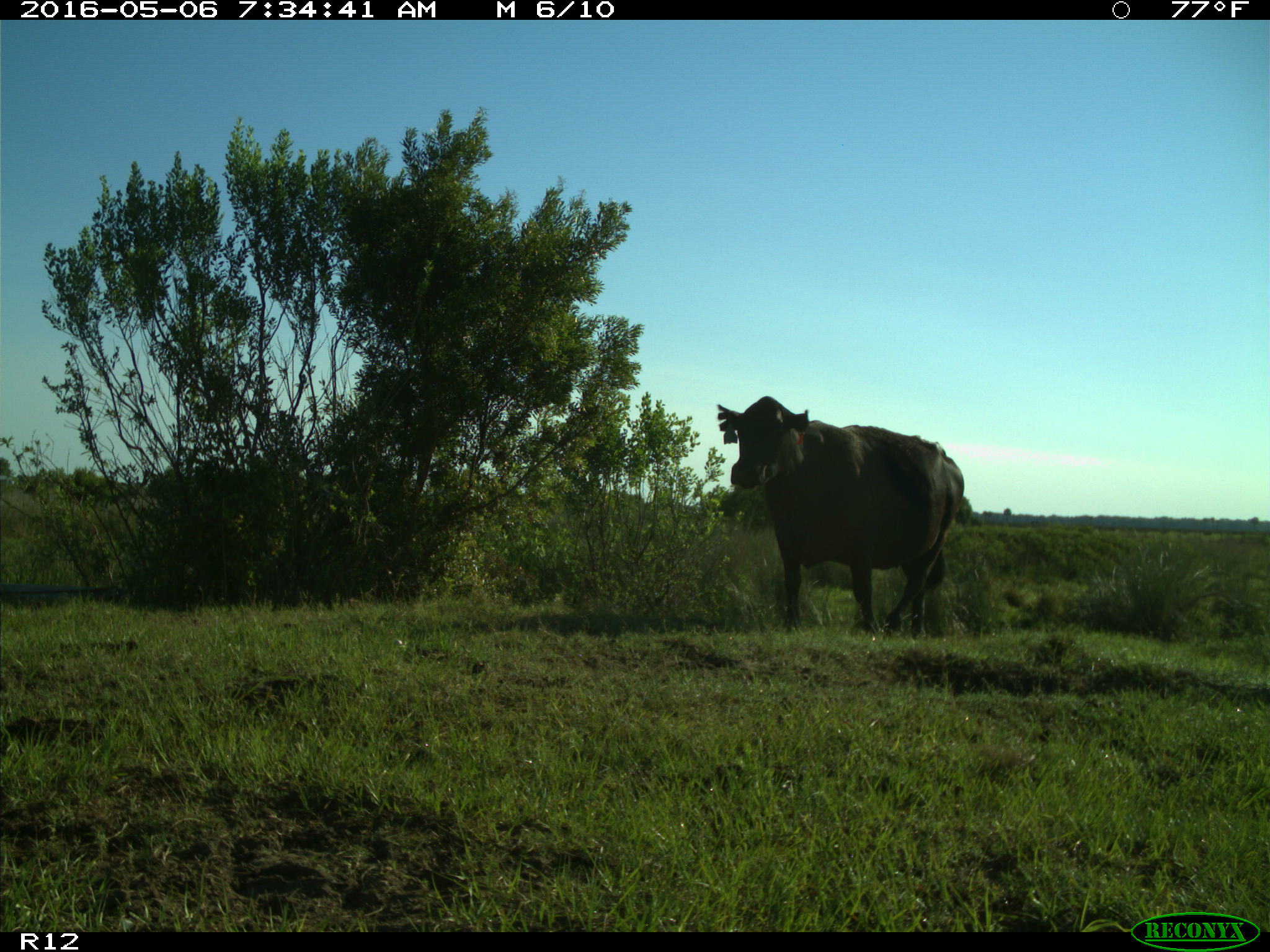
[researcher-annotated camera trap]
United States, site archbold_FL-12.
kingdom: Animalia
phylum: Chordata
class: Mammalia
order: Artiodactyla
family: Bovidae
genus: Bos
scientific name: Bos taurus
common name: domestic cow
Bos taurus (domestic cow).